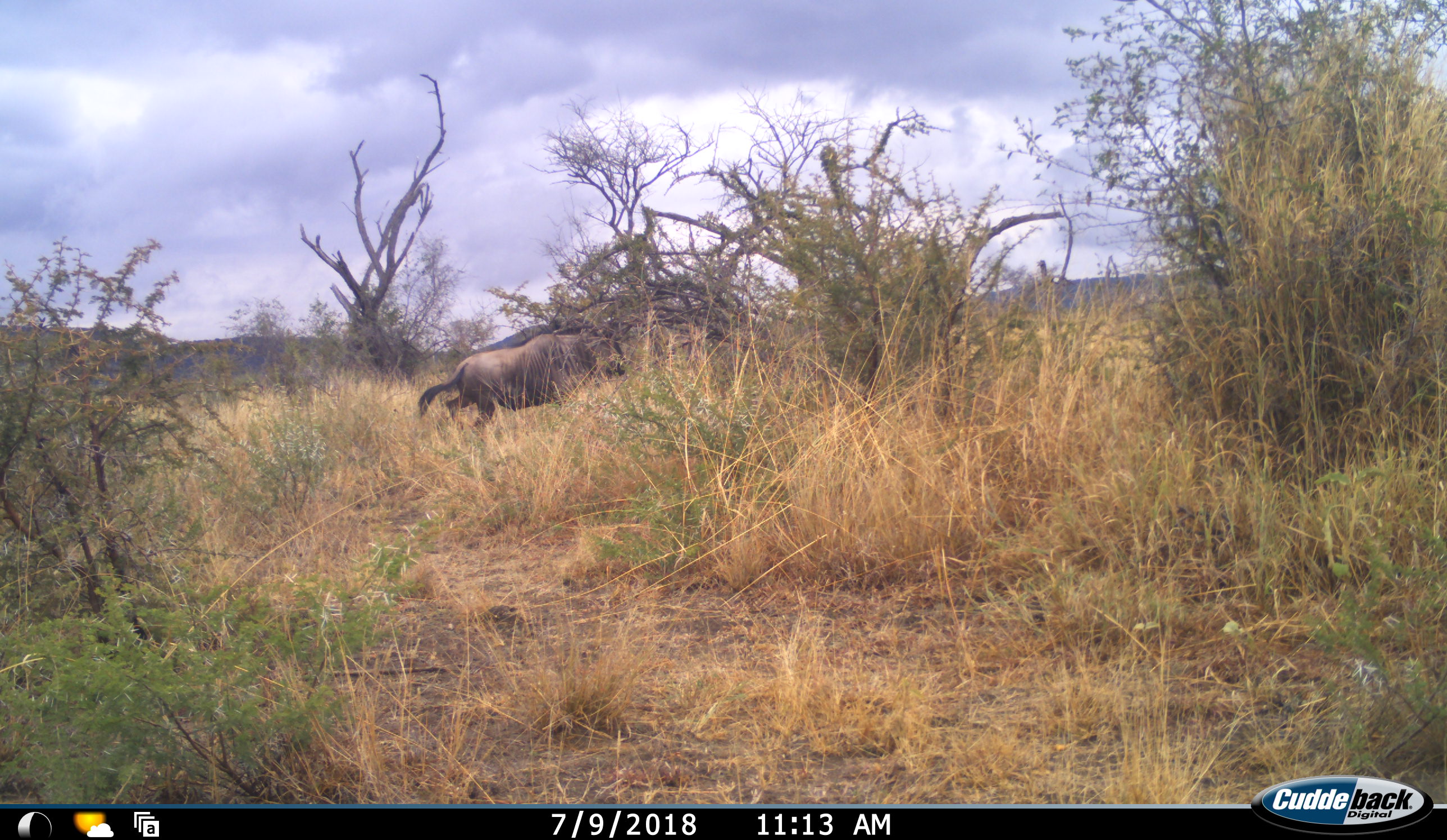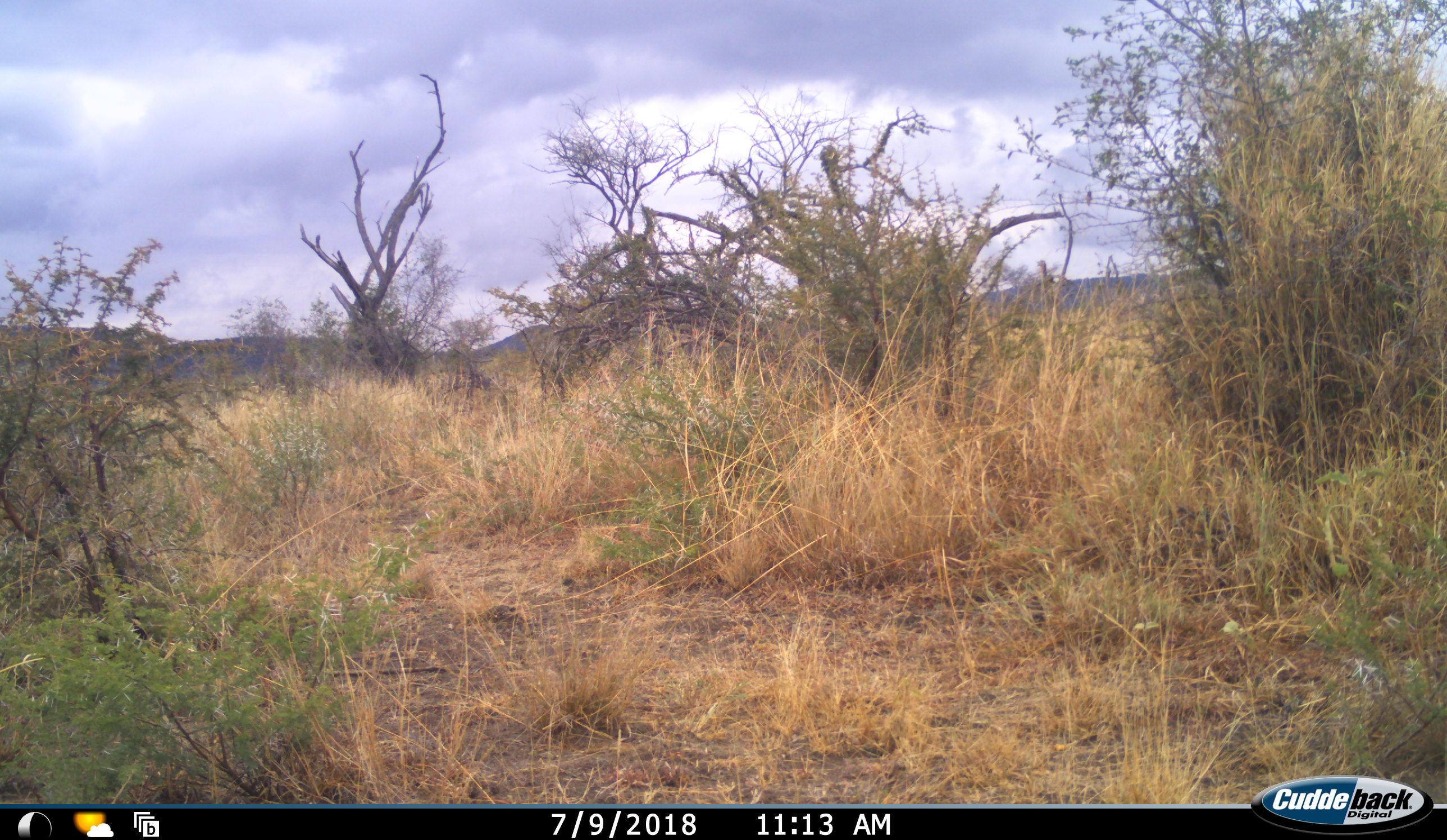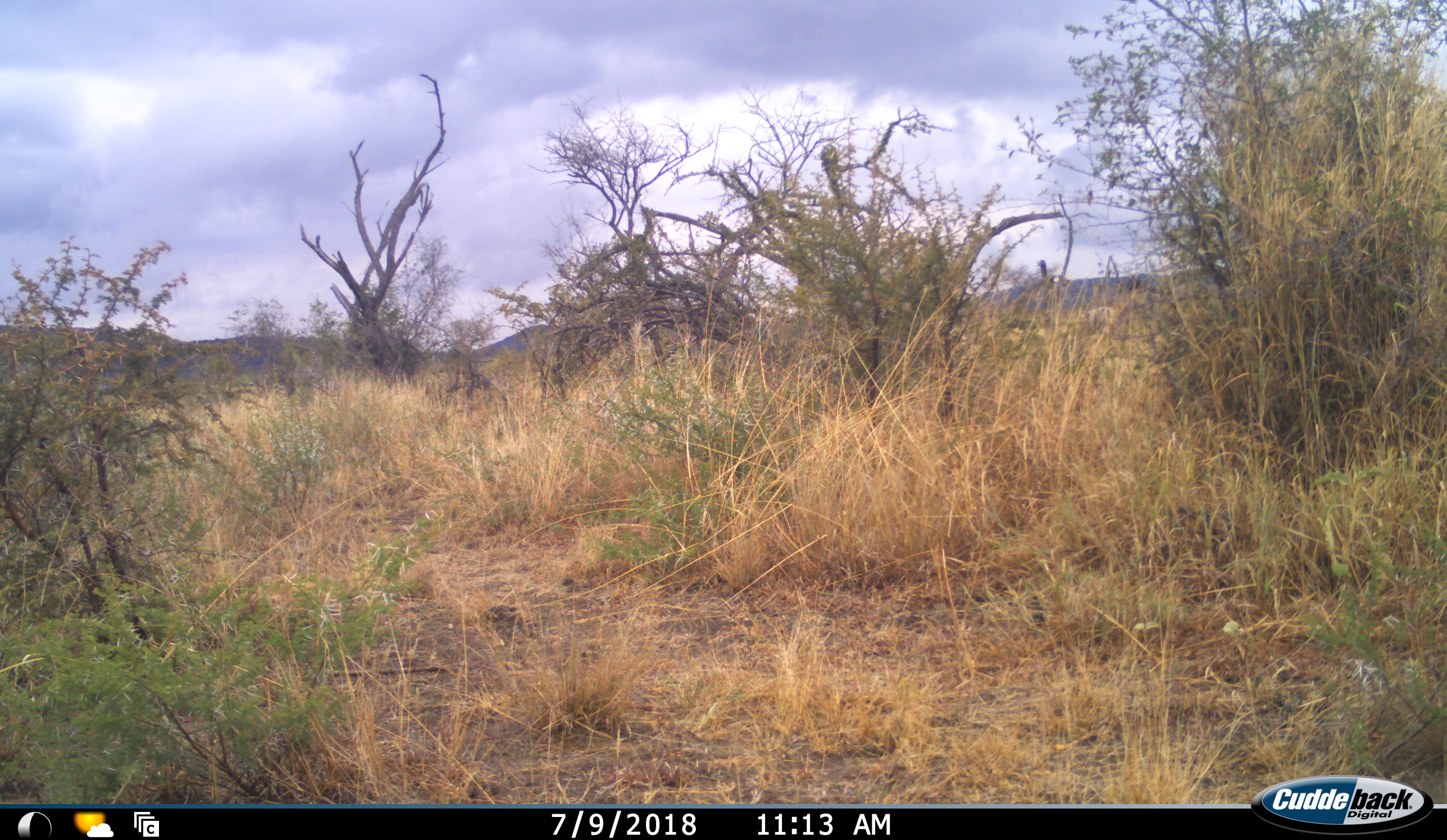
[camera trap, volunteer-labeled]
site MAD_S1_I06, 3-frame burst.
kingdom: Animalia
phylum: Chordata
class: Mammalia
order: Artiodactyla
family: Bovidae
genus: Connochaetes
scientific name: Connochaetes taurinus taurinus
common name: blue wildebeest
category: wildebeestblue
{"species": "wildebeestblue (blue wildebeest) (Connochaetes taurinus taurinus)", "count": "1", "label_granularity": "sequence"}